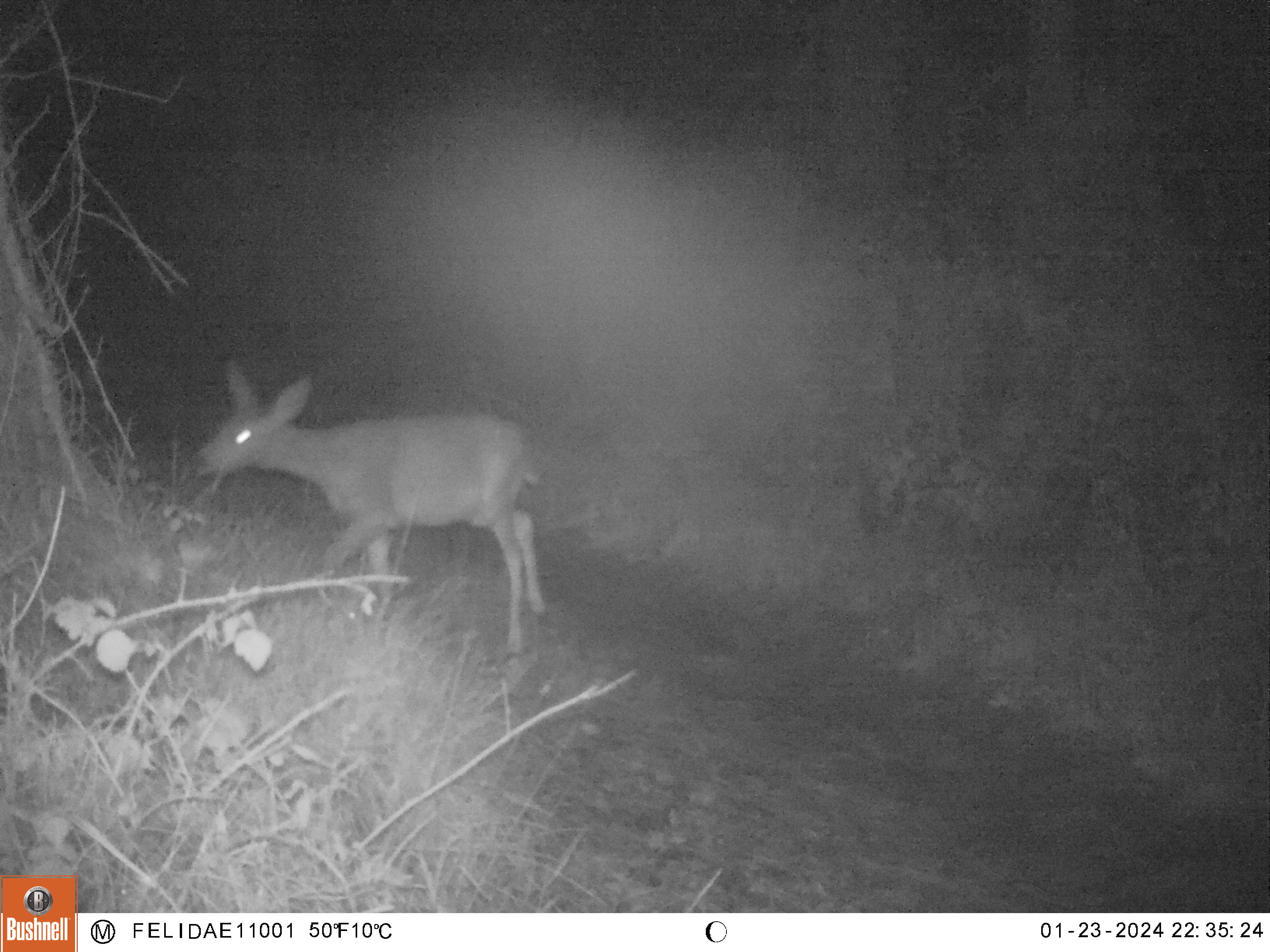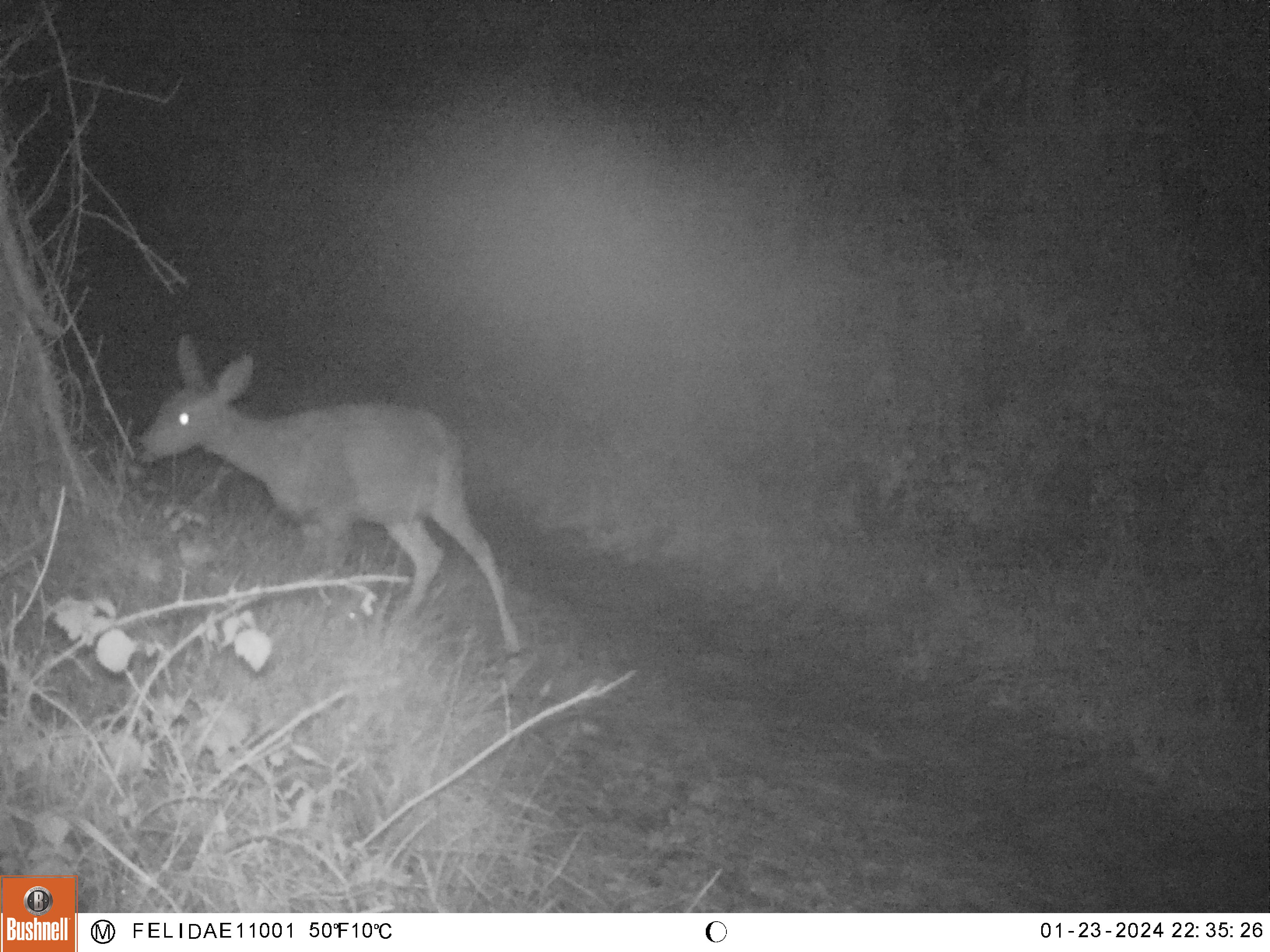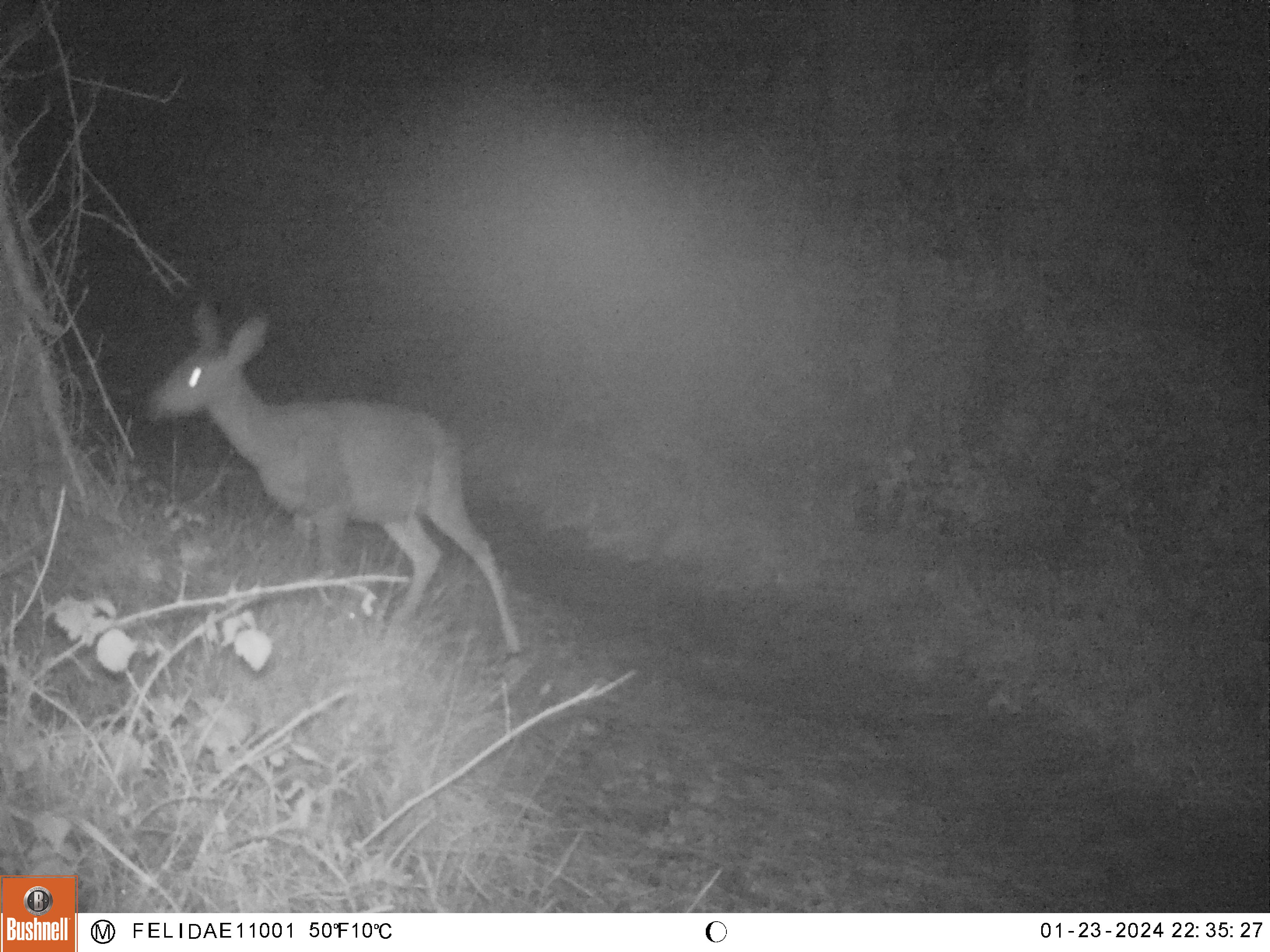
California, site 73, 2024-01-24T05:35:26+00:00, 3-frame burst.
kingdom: Animalia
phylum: Chordata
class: Mammalia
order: Artiodactyla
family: Cervidae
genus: Odocoileus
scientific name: Odocoileus hemionus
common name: mule deer